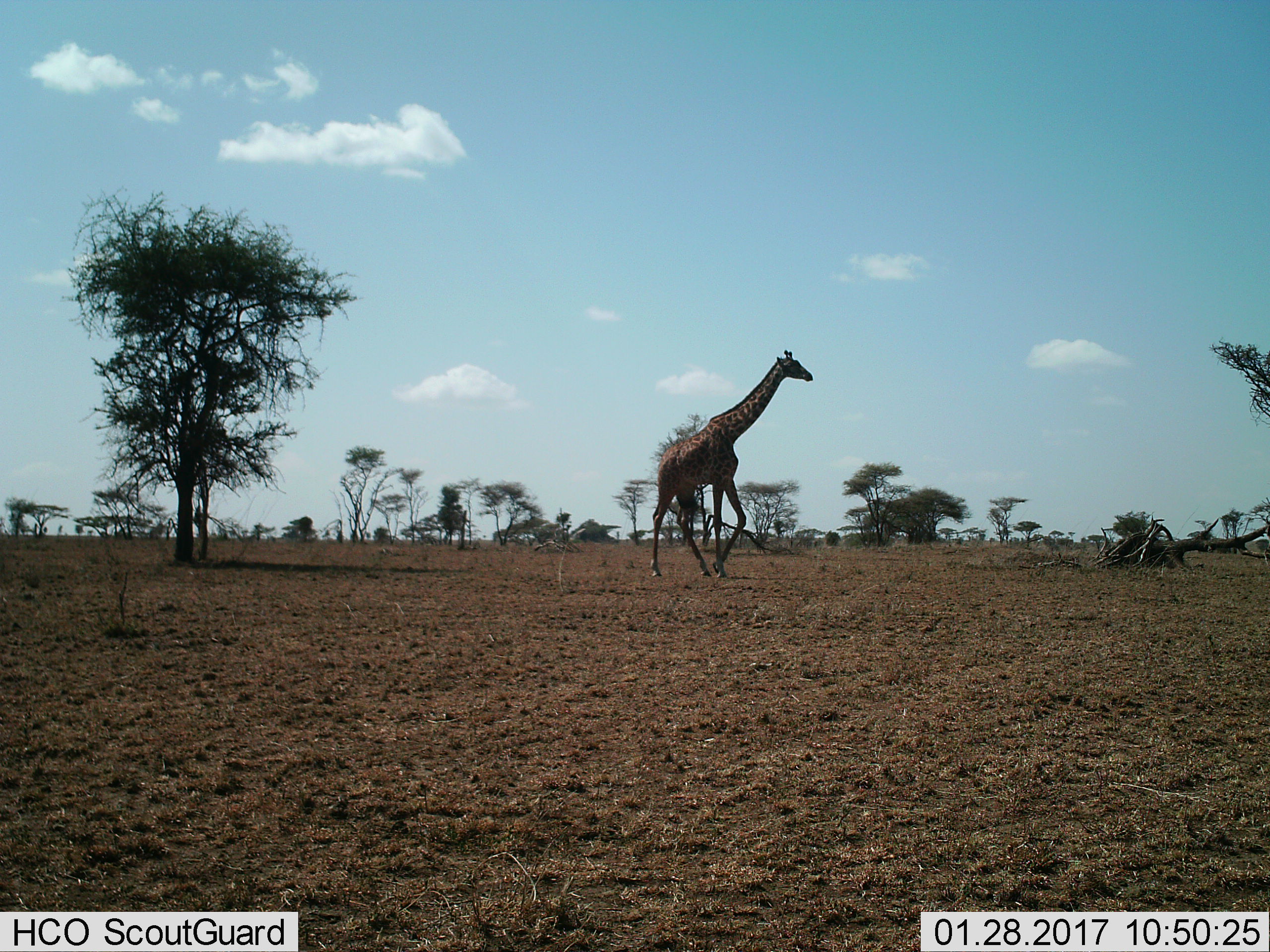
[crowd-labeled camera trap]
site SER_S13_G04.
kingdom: Animalia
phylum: Chordata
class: Mammalia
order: Artiodactyla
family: Giraffidae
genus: Giraffa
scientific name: Giraffa camelopardalis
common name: giraffe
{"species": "giraffe (Giraffa camelopardalis)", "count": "1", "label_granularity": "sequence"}